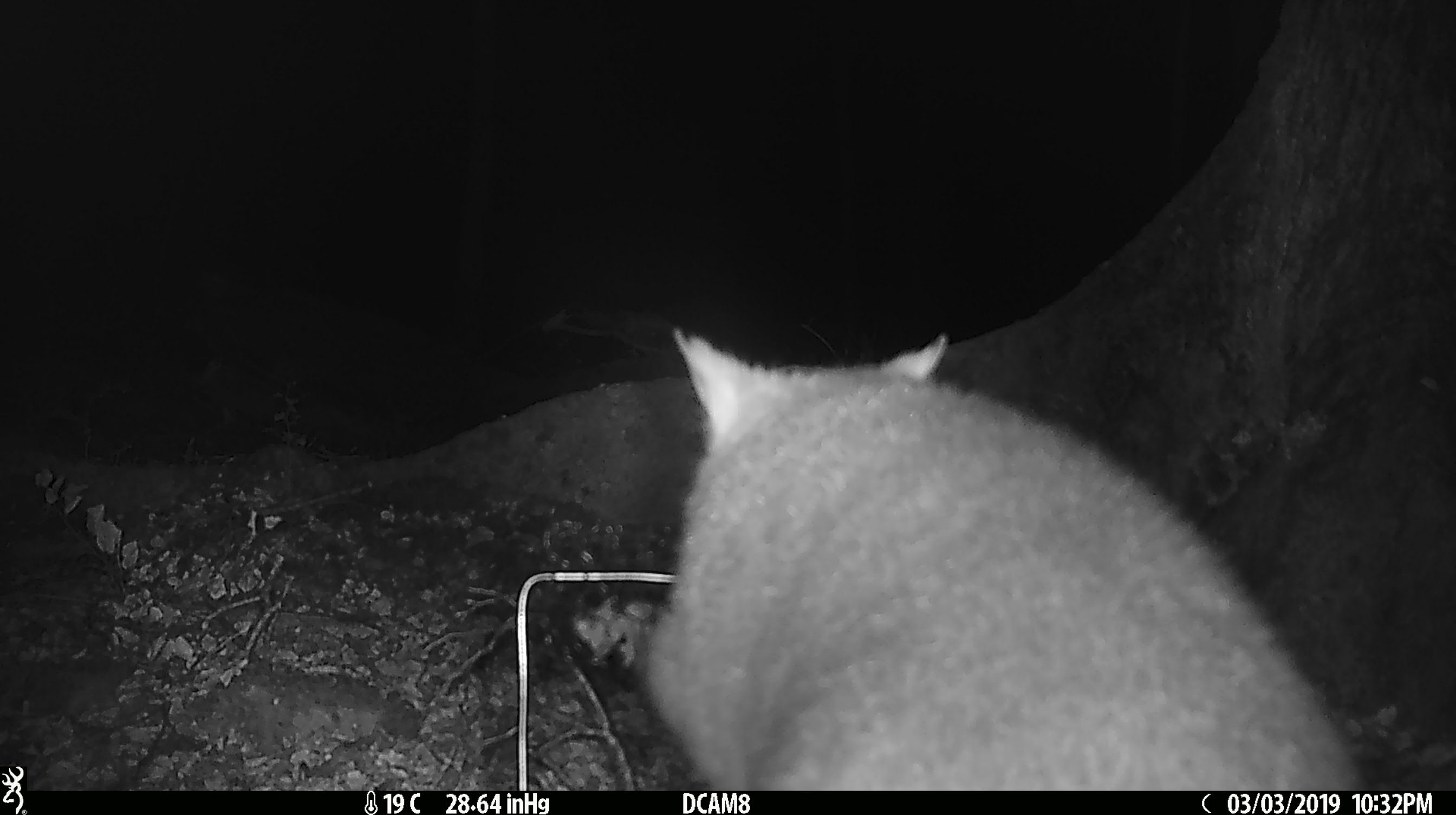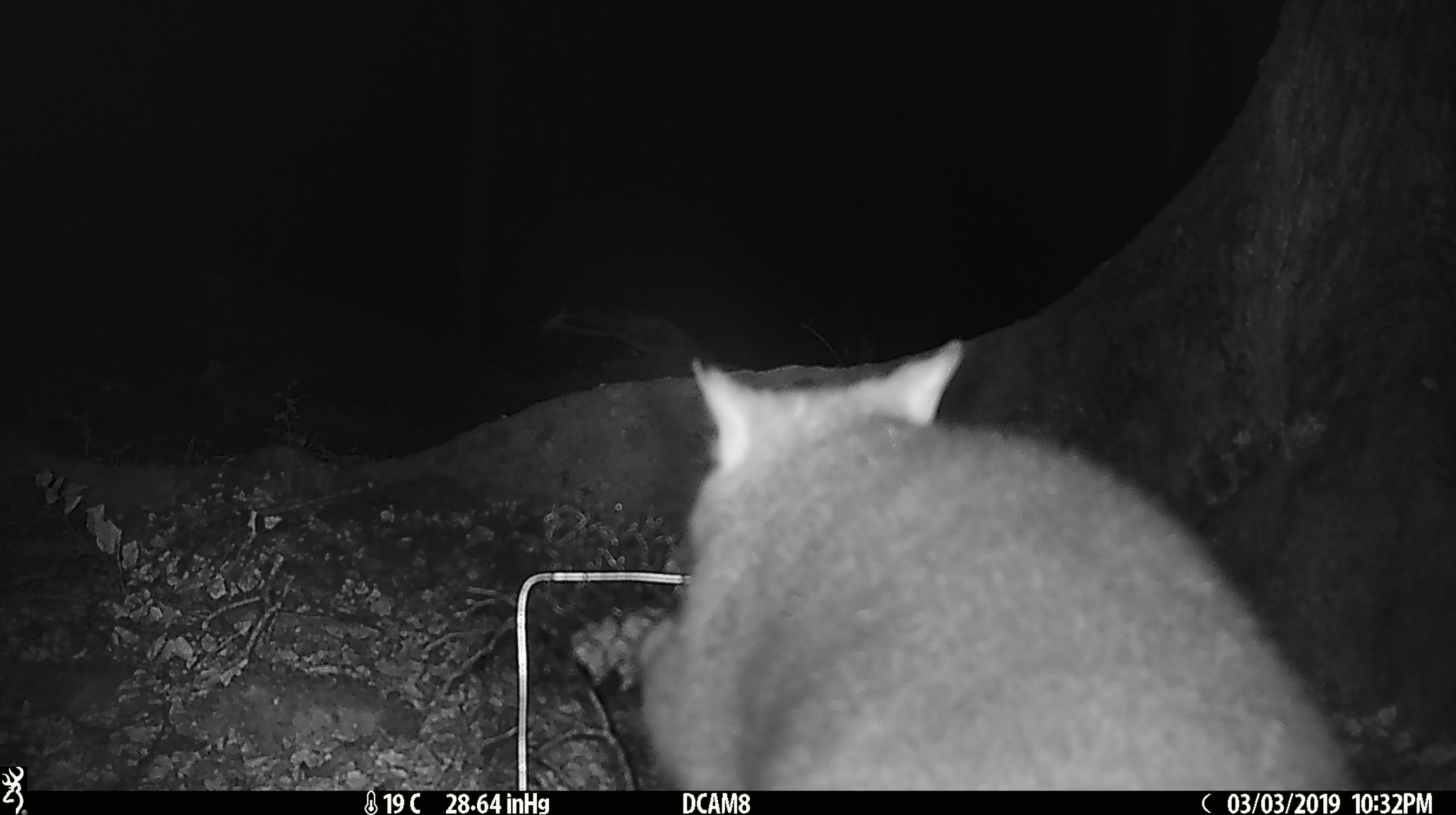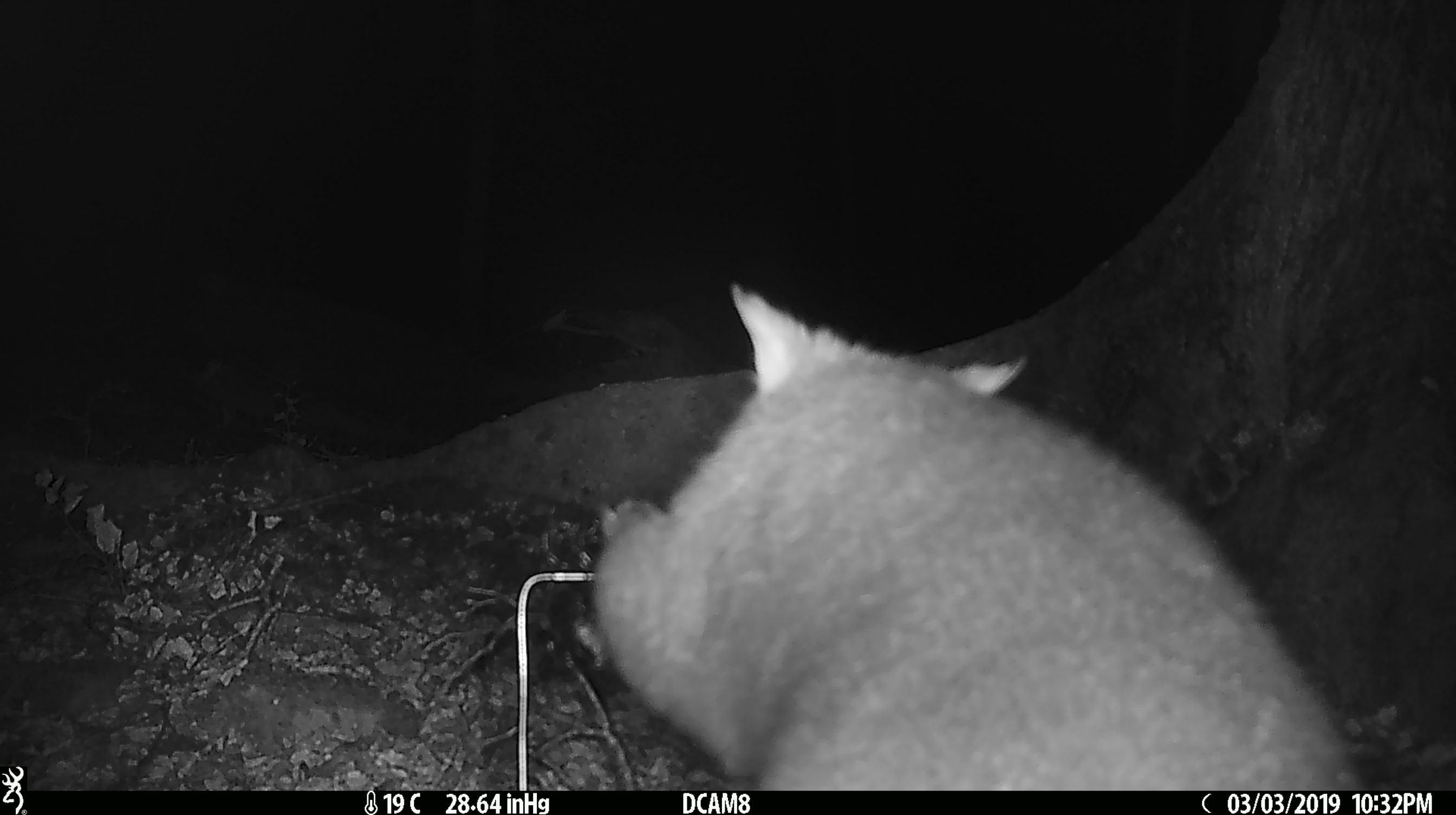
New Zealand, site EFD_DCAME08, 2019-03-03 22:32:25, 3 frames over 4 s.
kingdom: Animalia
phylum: Chordata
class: Mammalia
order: Diprotodontia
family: Phalangeridae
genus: Trichosurus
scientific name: Trichosurus vulpecula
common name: common brushtail possum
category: possum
Possum (common brushtail possum) (Trichosurus vulpecula).